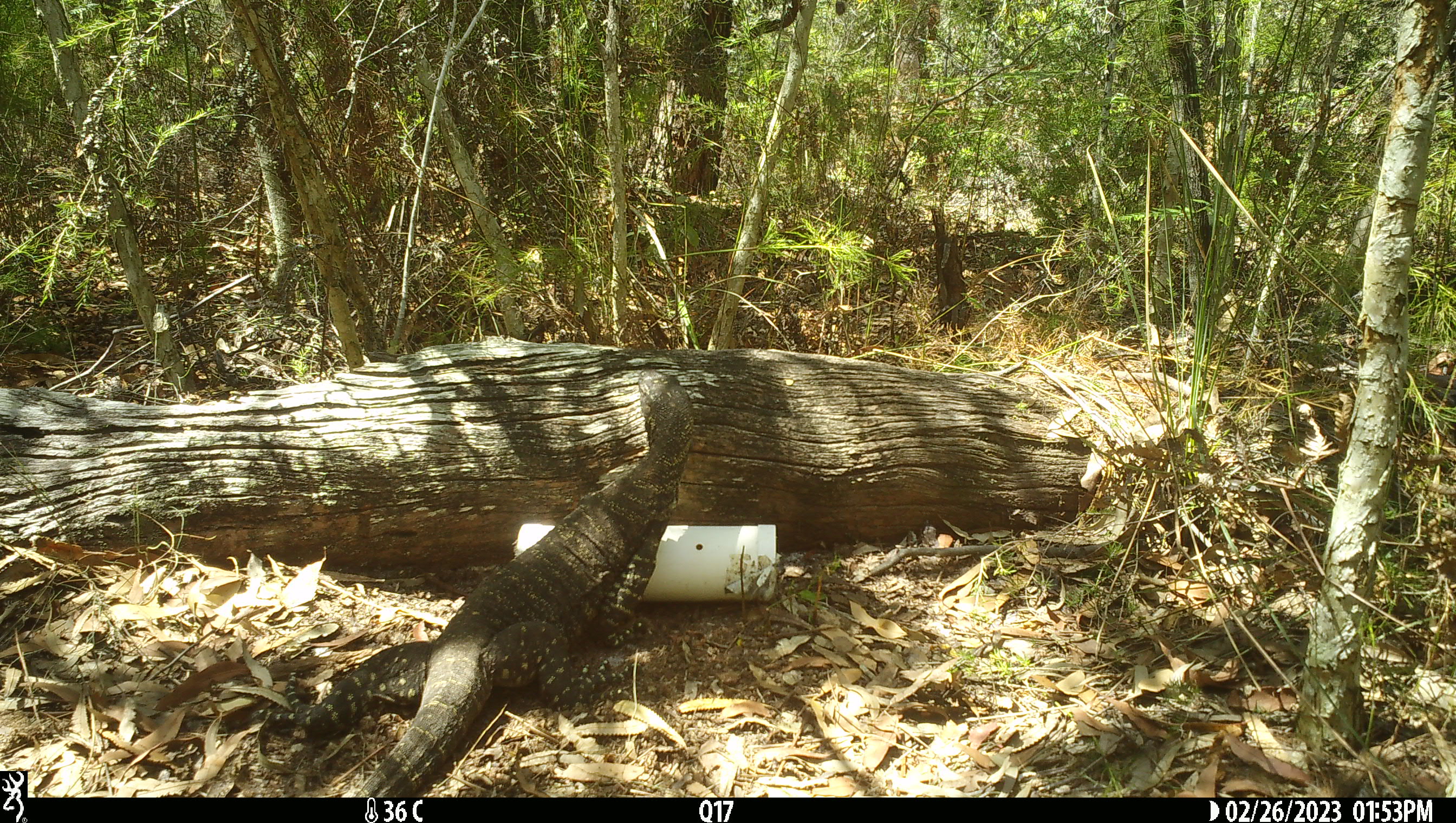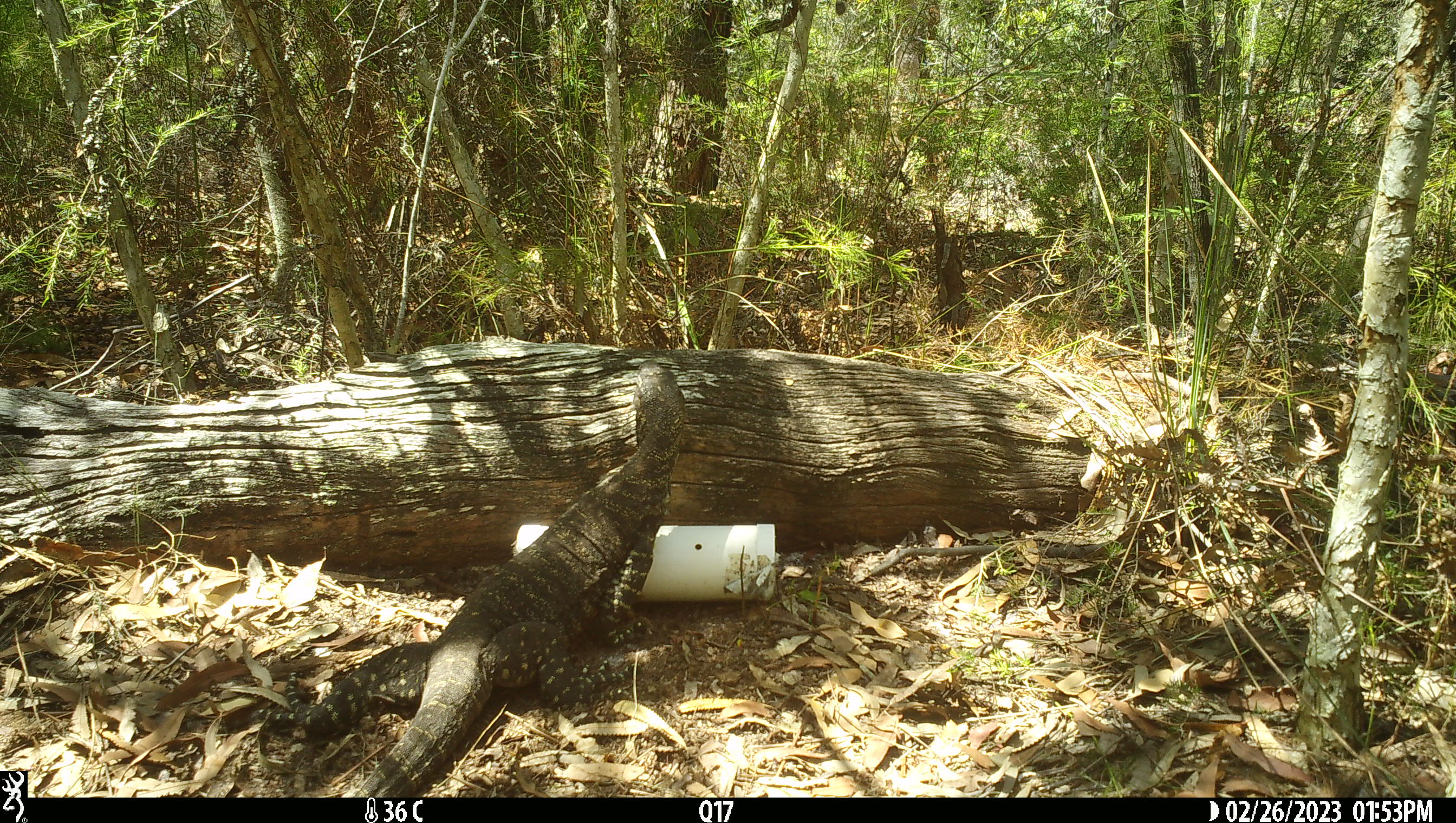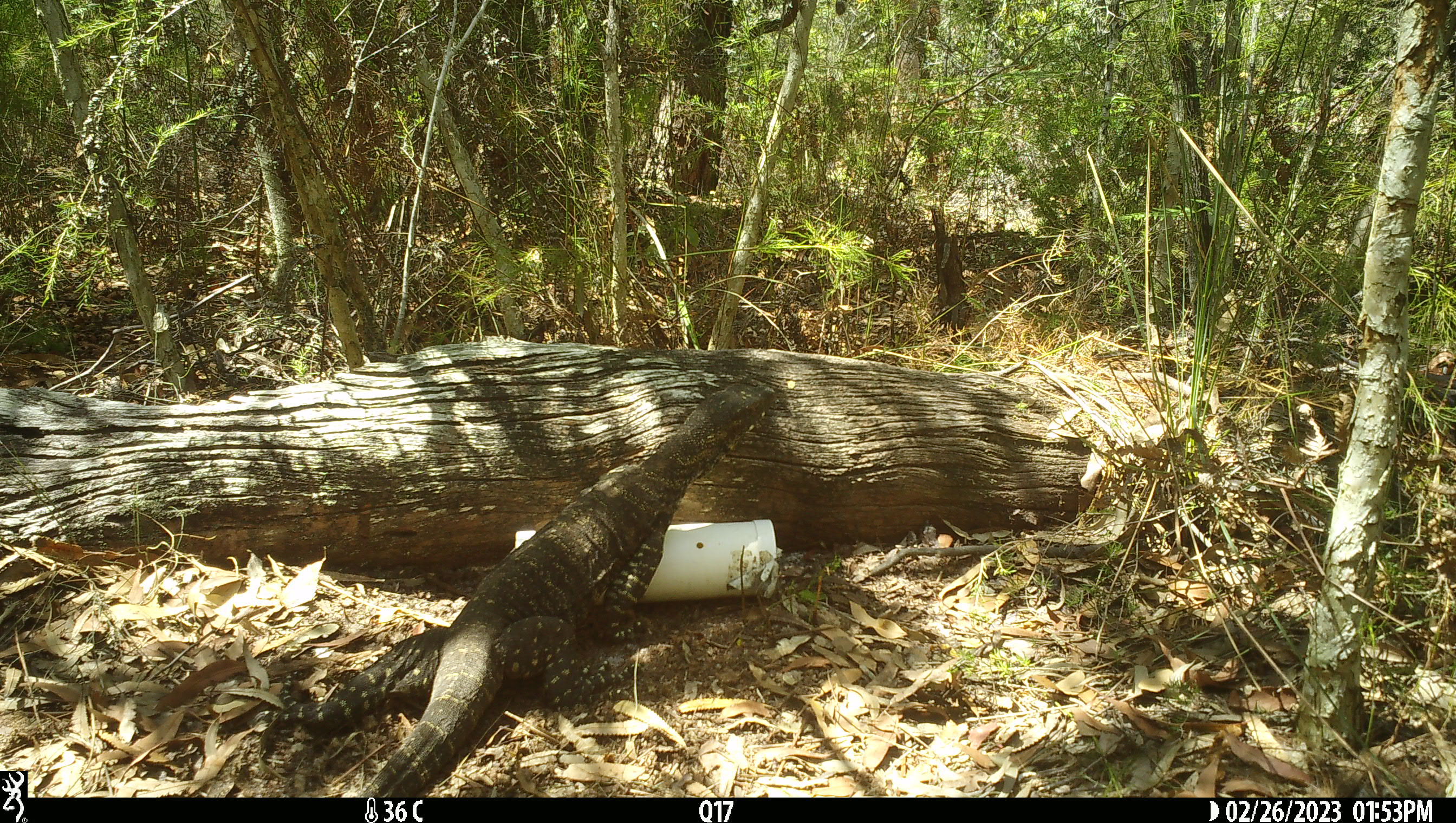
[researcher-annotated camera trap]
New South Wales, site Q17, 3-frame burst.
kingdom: Animalia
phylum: Chordata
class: Reptilia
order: Squamata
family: Varanidae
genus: Varanus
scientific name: Varanus varius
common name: lace monitor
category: goanna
Goanna (lace monitor) (Varanus varius).